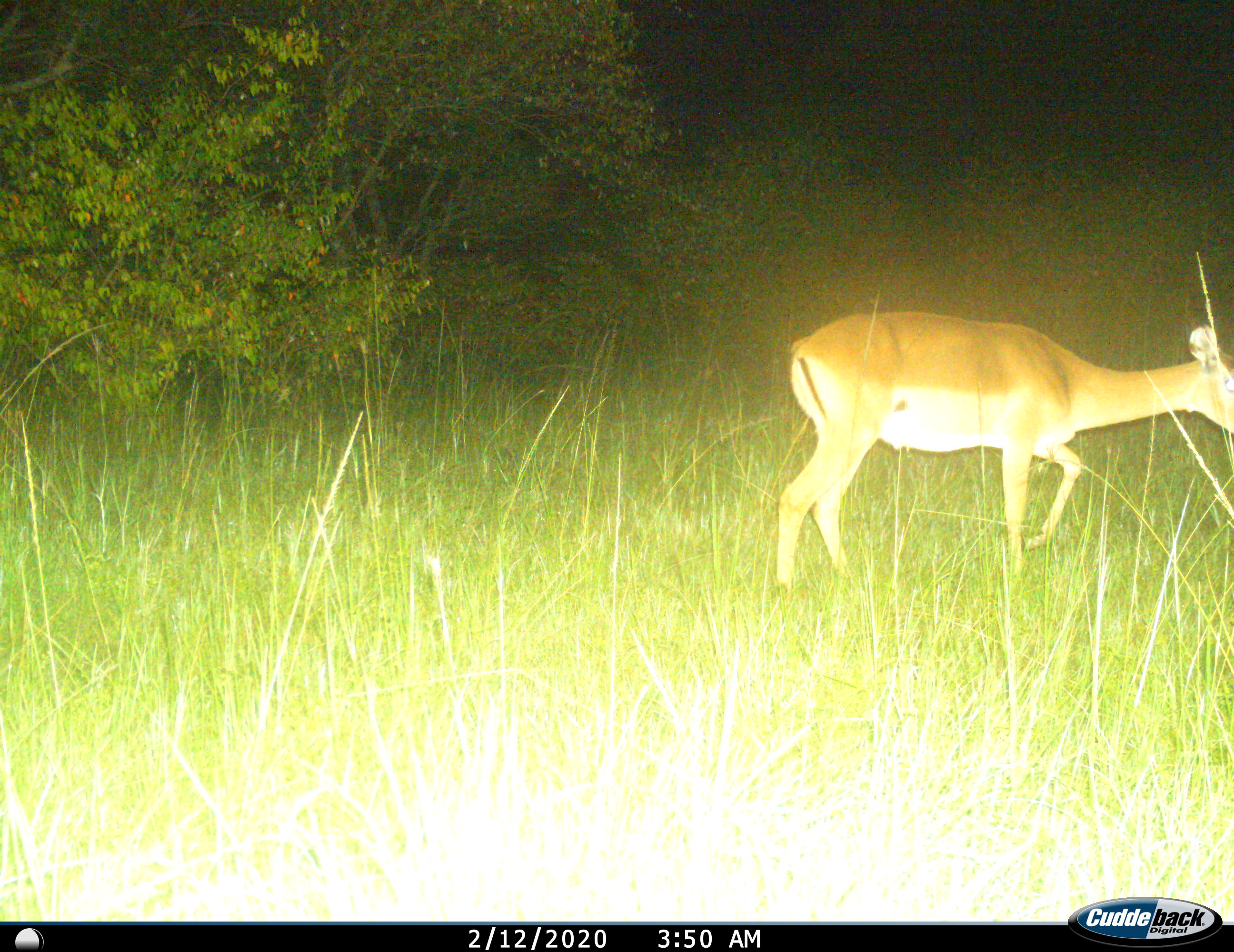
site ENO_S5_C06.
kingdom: Animalia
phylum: Chordata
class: Mammalia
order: Artiodactyla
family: Bovidae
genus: Aepyceros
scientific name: Aepyceros melampus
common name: impala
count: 1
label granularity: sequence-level